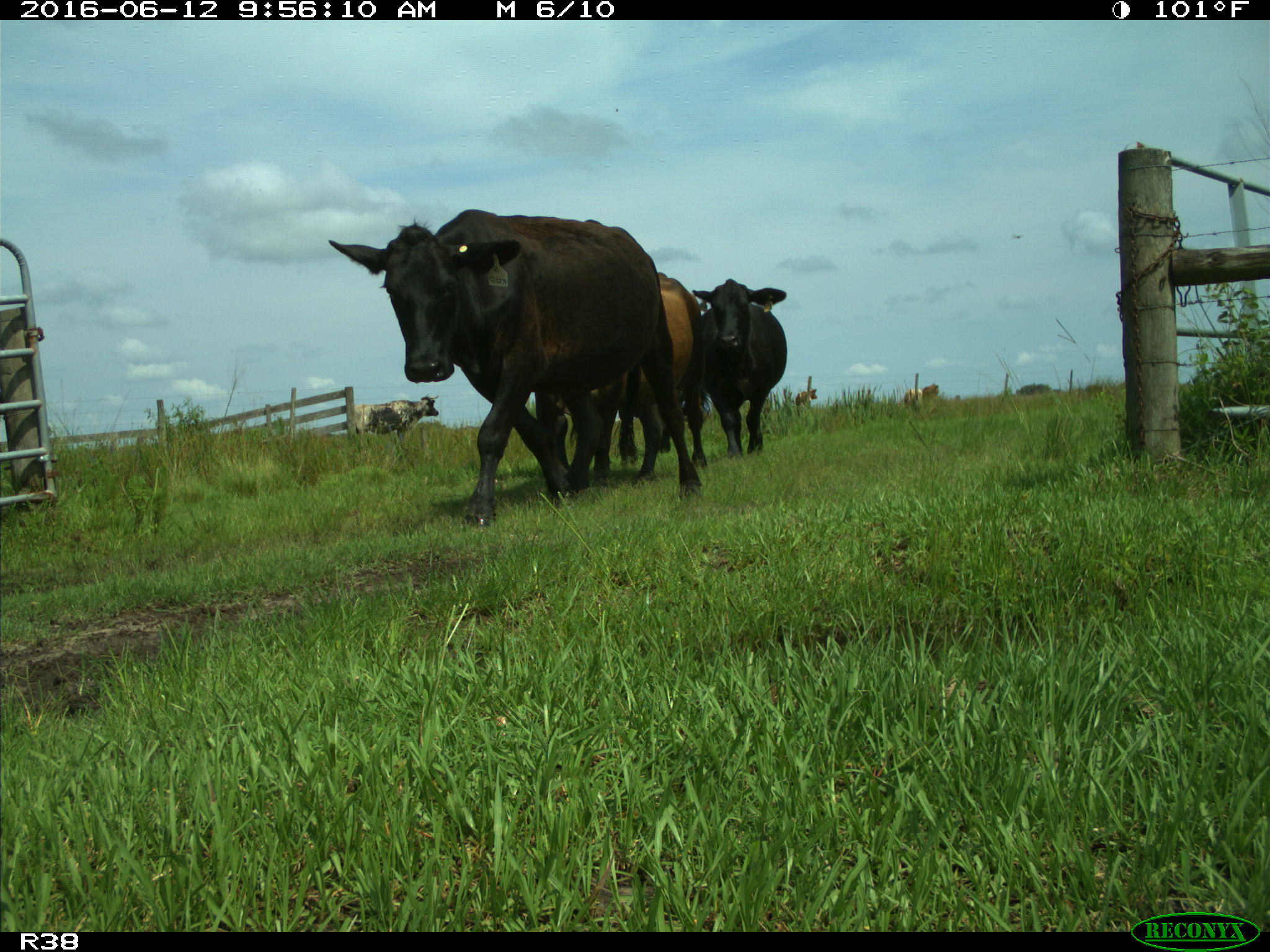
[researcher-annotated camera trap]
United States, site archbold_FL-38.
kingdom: Animalia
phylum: Chordata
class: Mammalia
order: Artiodactyla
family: Bovidae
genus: Bos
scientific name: Bos taurus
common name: domestic cow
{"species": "Bos taurus (domestic cow)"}